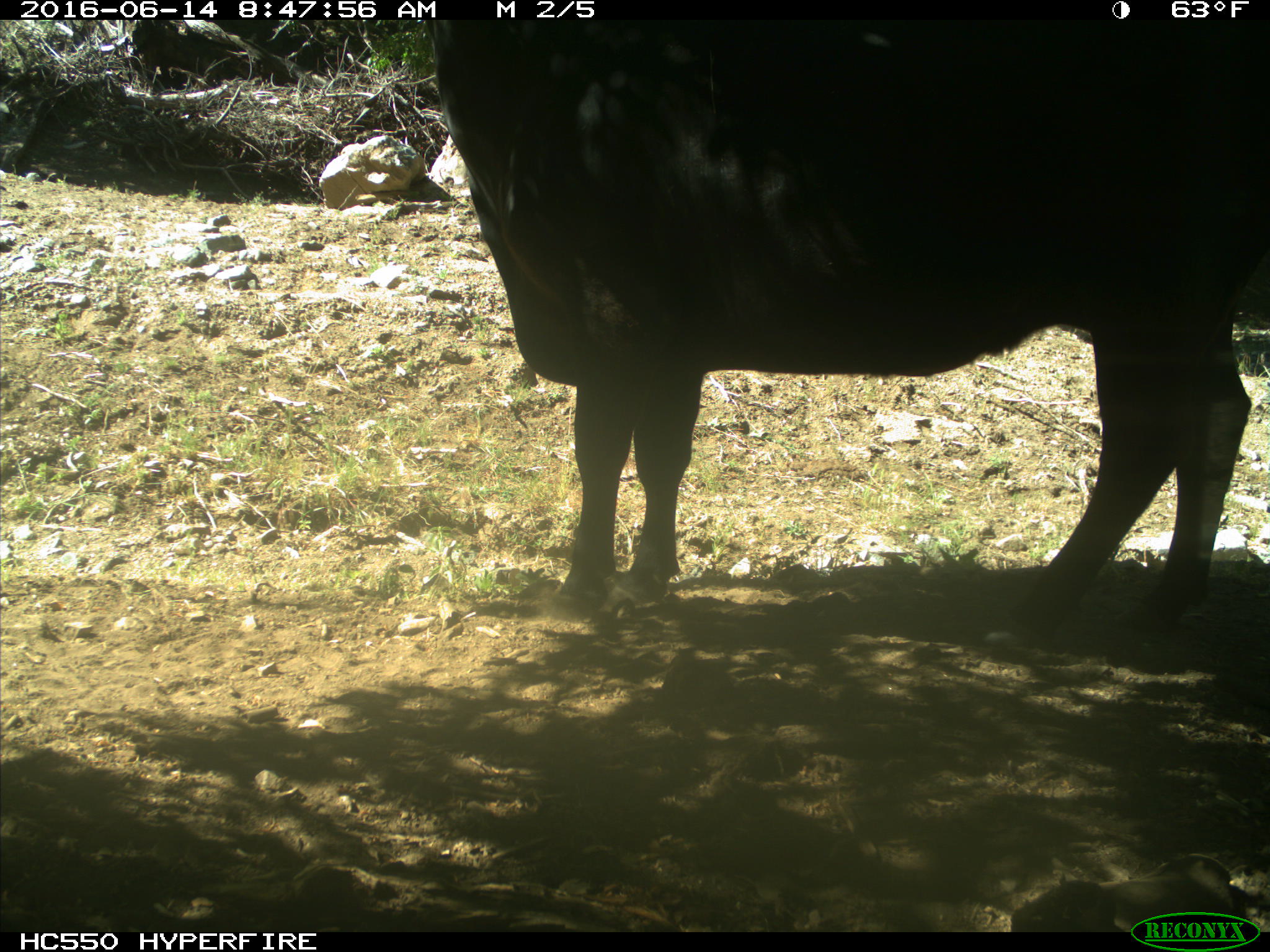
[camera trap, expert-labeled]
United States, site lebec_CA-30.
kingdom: Animalia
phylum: Chordata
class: Mammalia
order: Artiodactyla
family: Bovidae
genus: Bos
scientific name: Bos taurus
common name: domestic cow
Bos taurus (domestic cow).